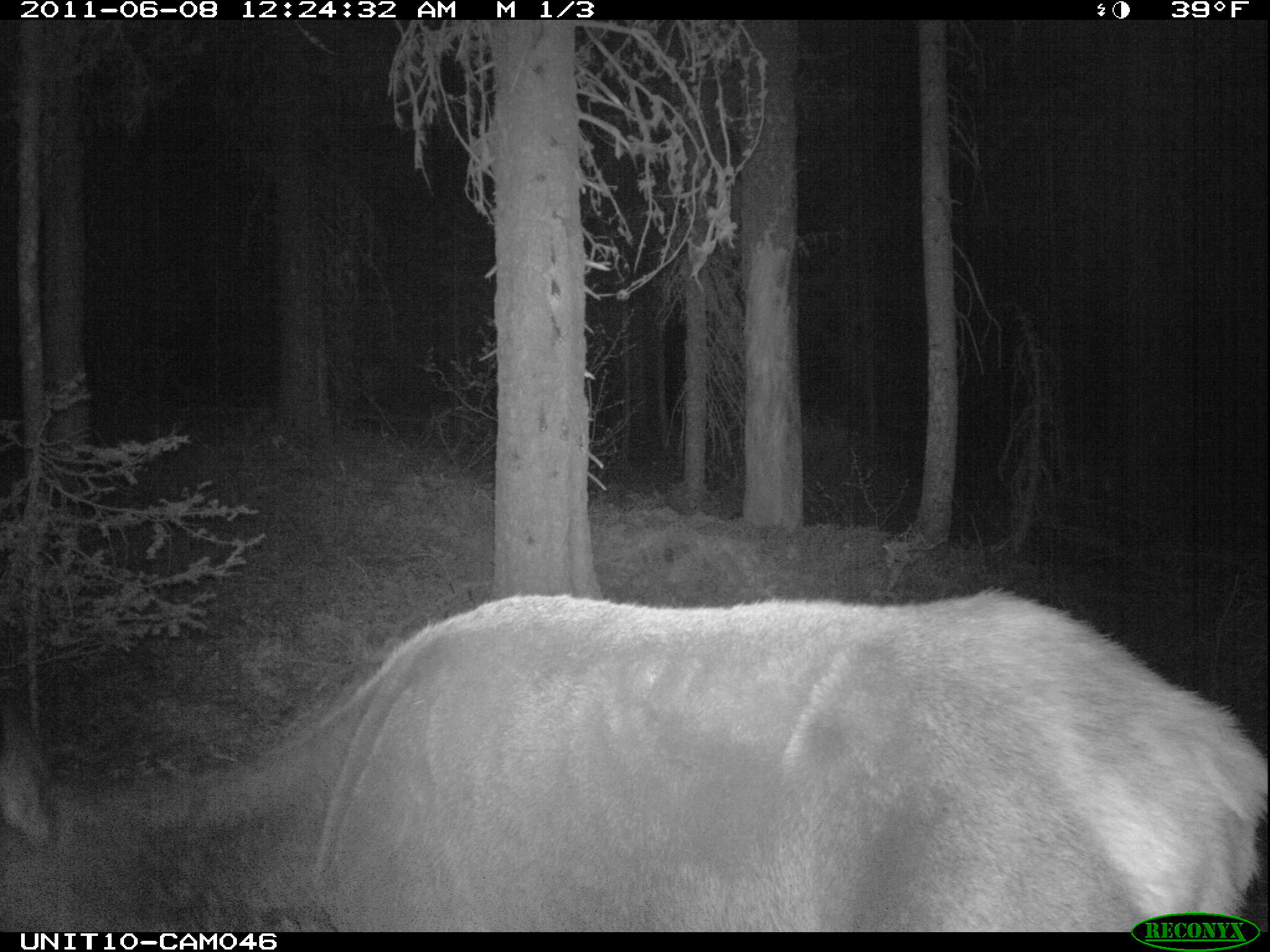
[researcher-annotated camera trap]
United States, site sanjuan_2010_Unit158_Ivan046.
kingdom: Animalia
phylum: Chordata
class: Mammalia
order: Artiodactyla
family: Cervidae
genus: Cervus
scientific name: Cervus elaphus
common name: red deer